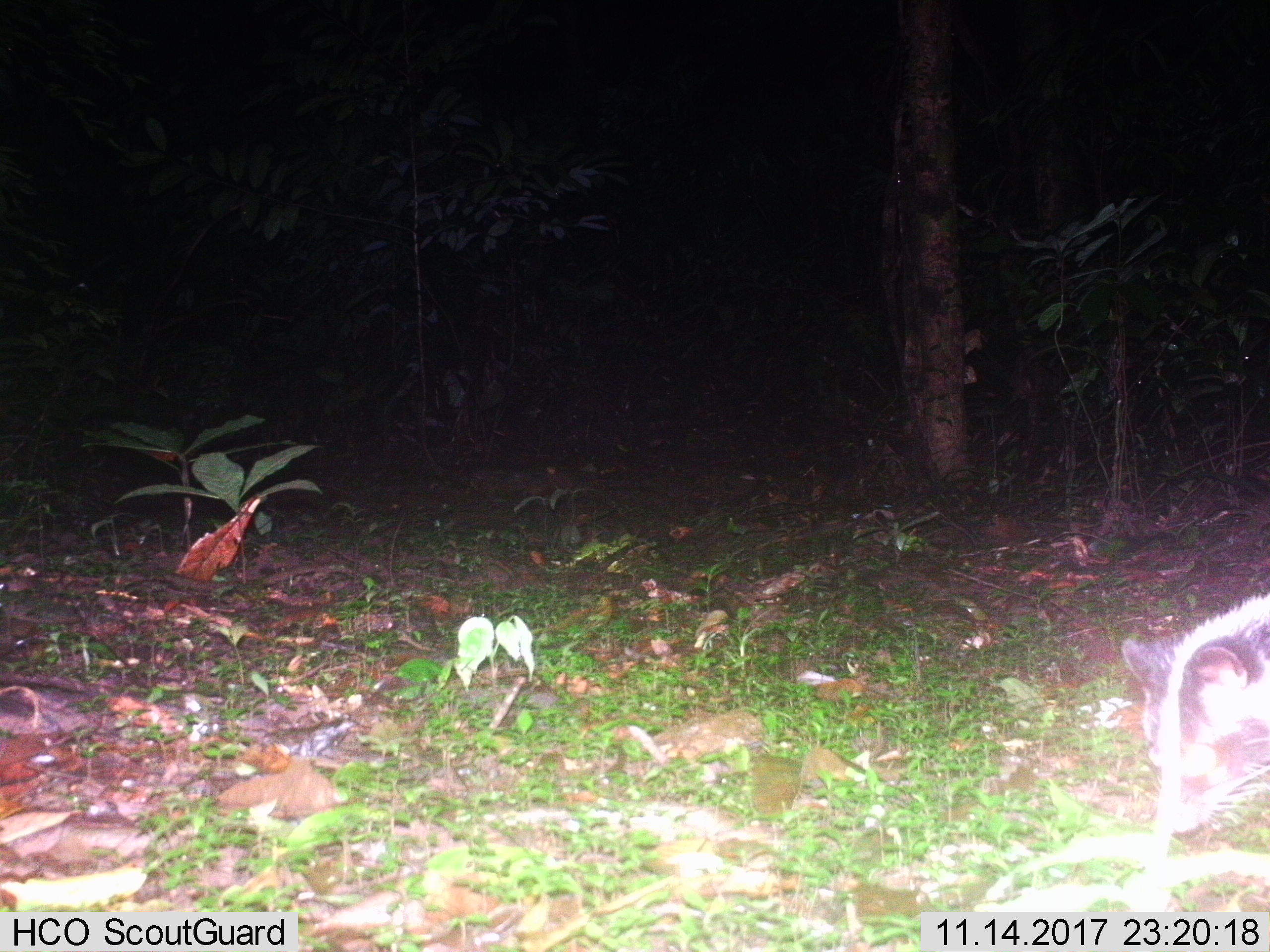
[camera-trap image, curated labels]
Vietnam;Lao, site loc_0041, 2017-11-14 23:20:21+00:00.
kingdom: Animalia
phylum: Chordata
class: Mammalia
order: Carnivora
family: Viverridae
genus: Paguma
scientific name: Paguma larvata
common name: masked palm civet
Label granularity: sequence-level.